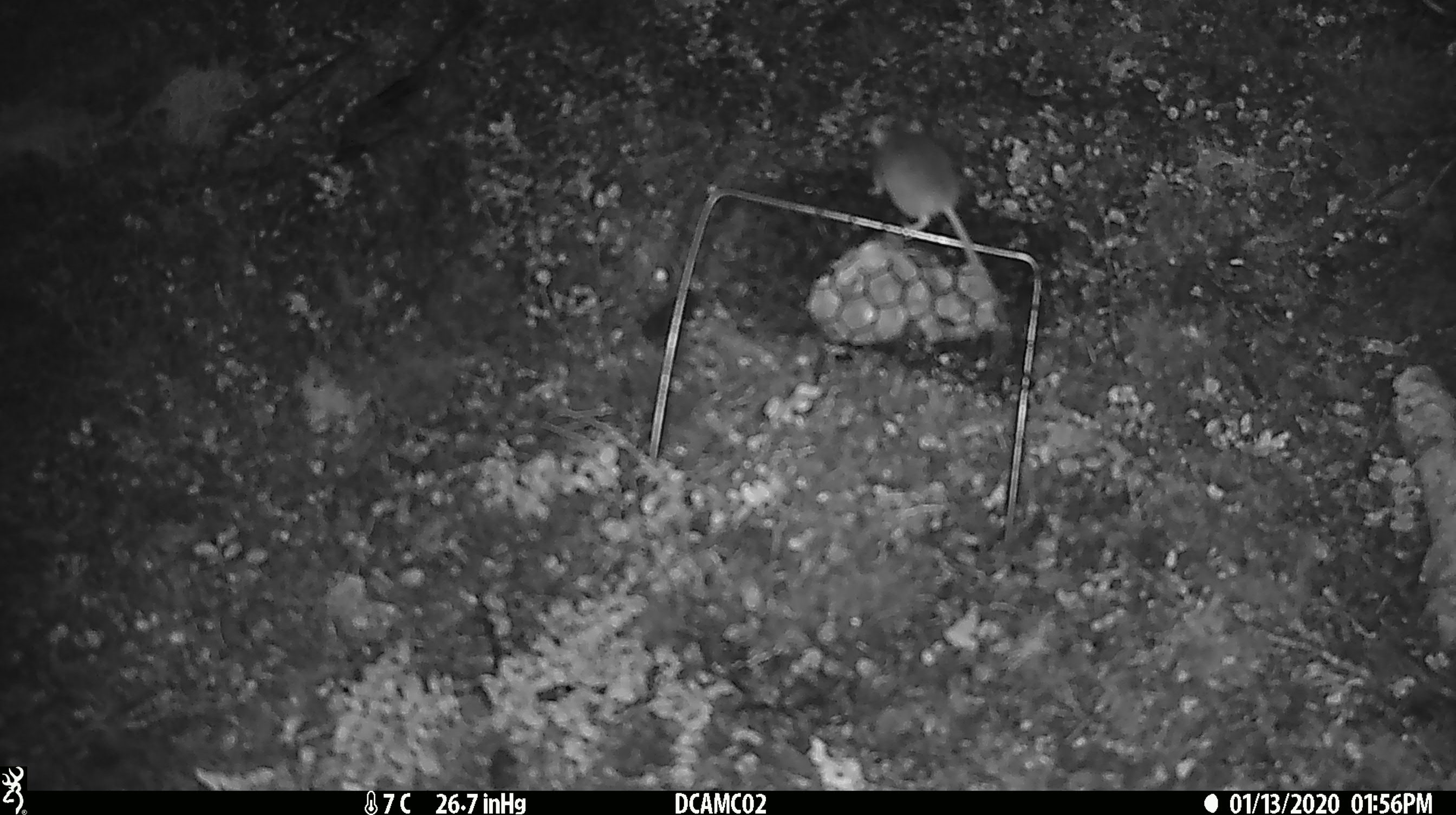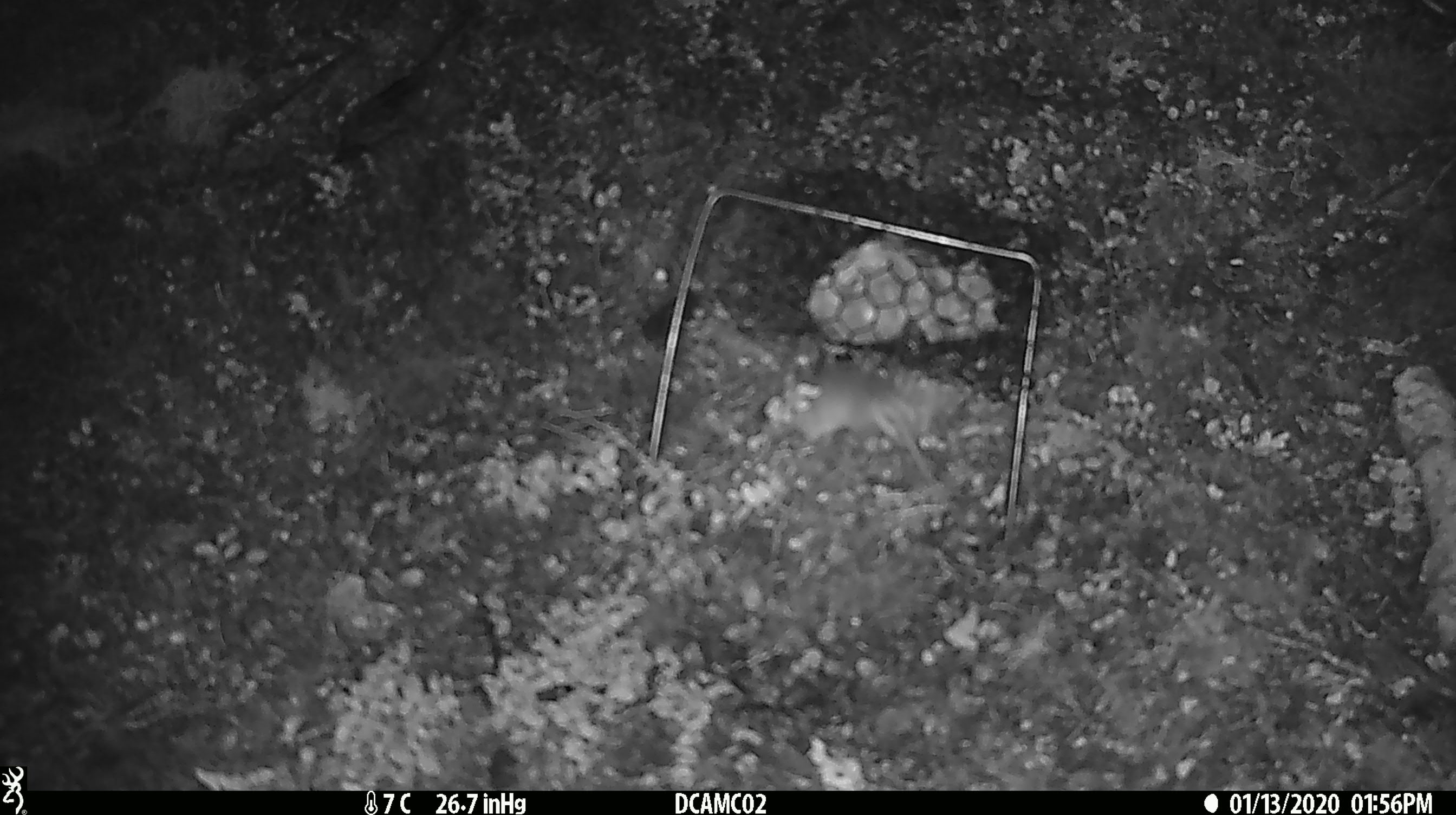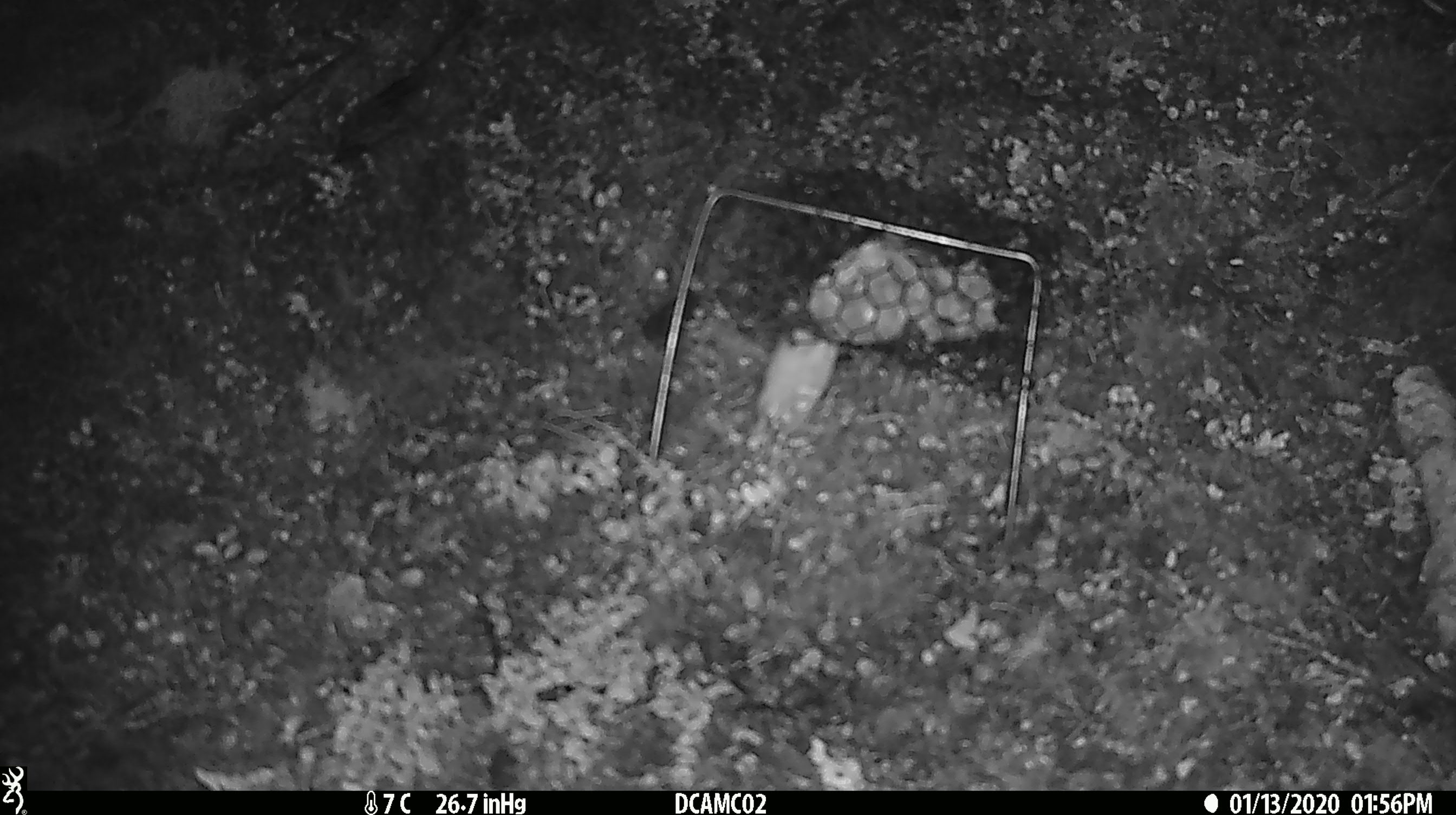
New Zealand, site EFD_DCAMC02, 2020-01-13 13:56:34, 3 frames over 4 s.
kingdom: Animalia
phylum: Chordata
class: Mammalia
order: Rodentia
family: Muridae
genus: Mus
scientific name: Mus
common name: mouse